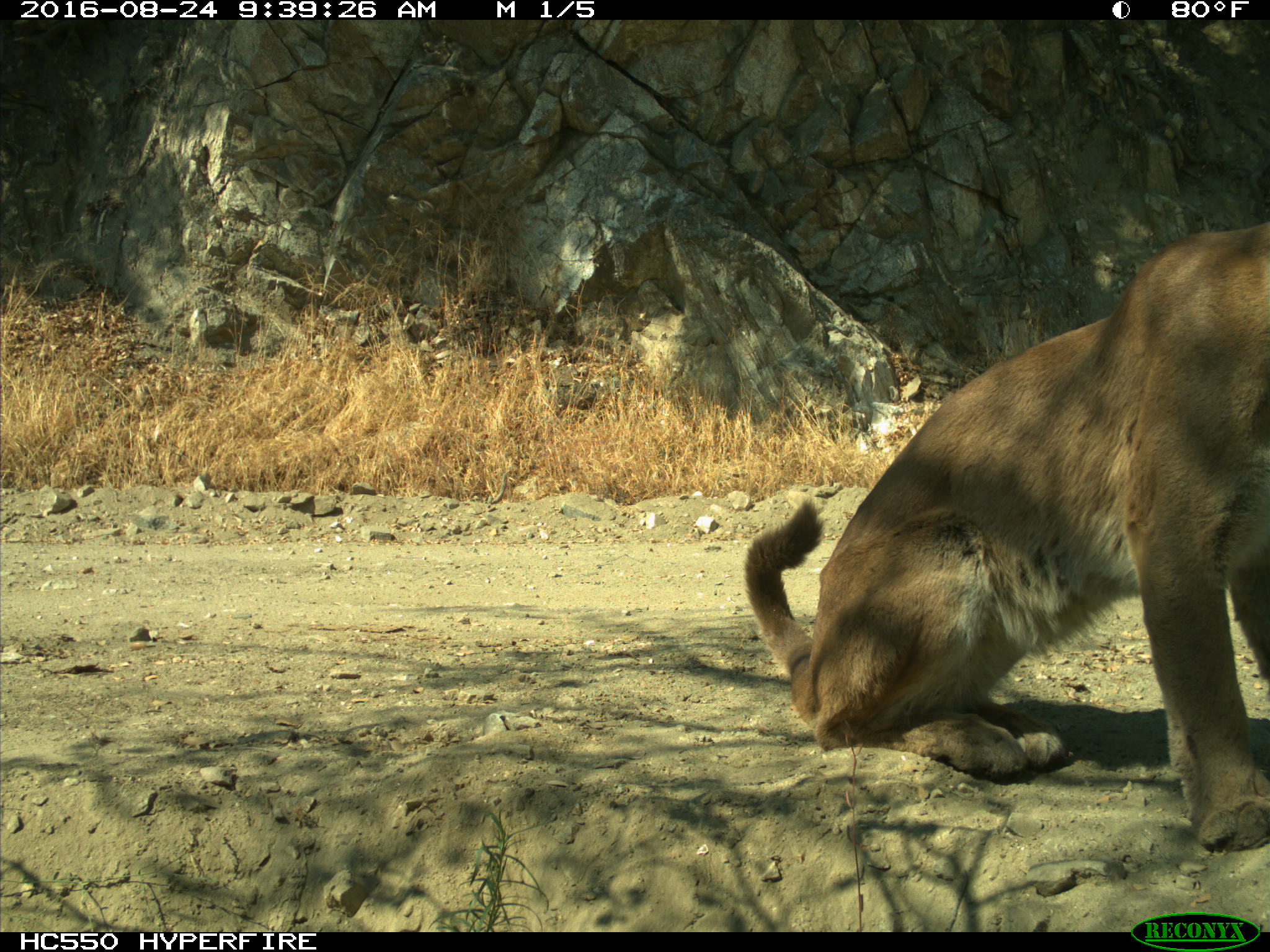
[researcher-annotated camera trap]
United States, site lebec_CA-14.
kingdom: Animalia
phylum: Chordata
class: Mammalia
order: Carnivora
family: Felidae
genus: Puma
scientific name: Puma concolor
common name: mountain lion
Puma concolor (mountain lion).